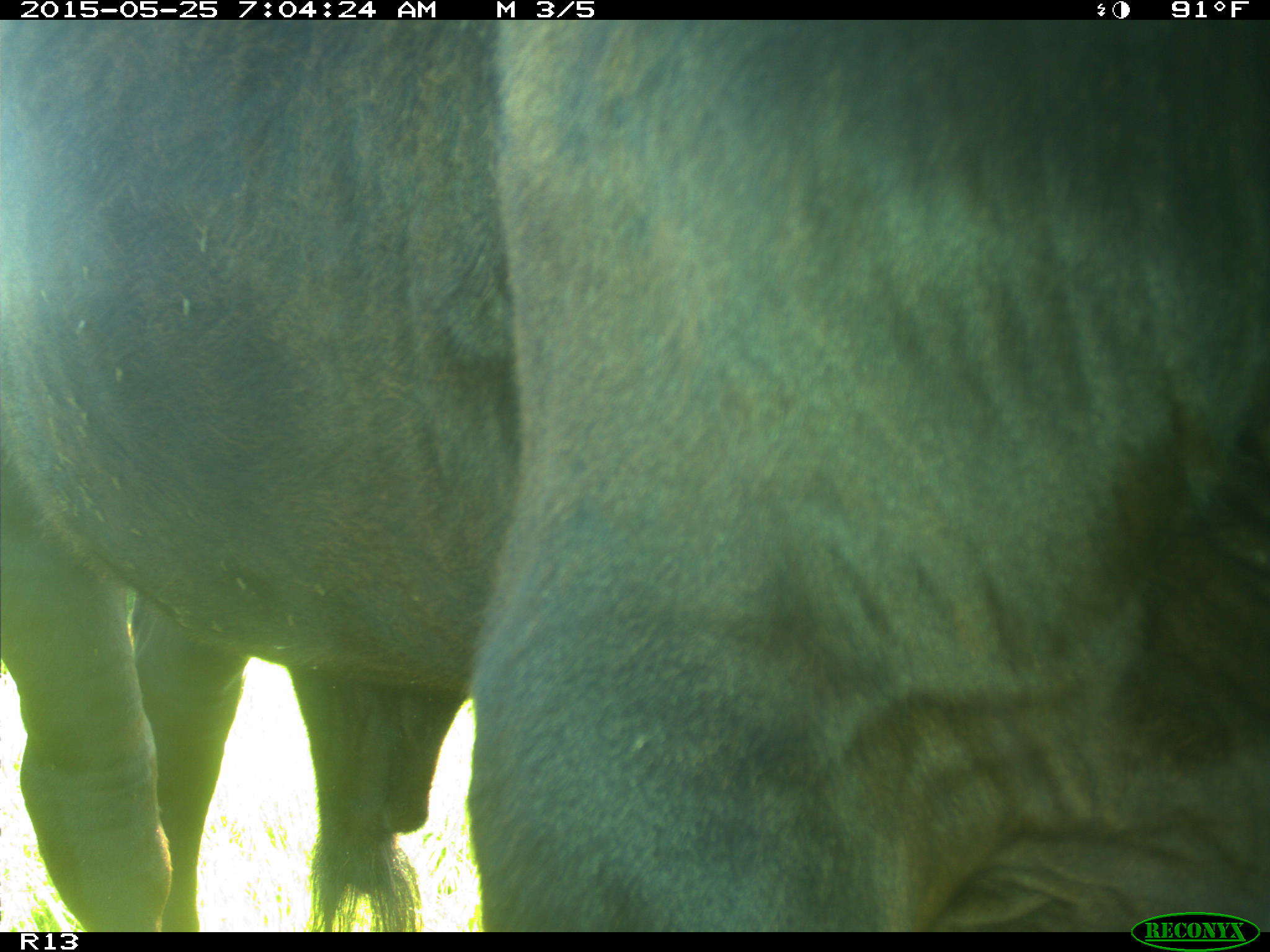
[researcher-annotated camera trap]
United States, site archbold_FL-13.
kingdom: Animalia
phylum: Chordata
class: Mammalia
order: Artiodactyla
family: Bovidae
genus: Bos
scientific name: Bos taurus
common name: domestic cow